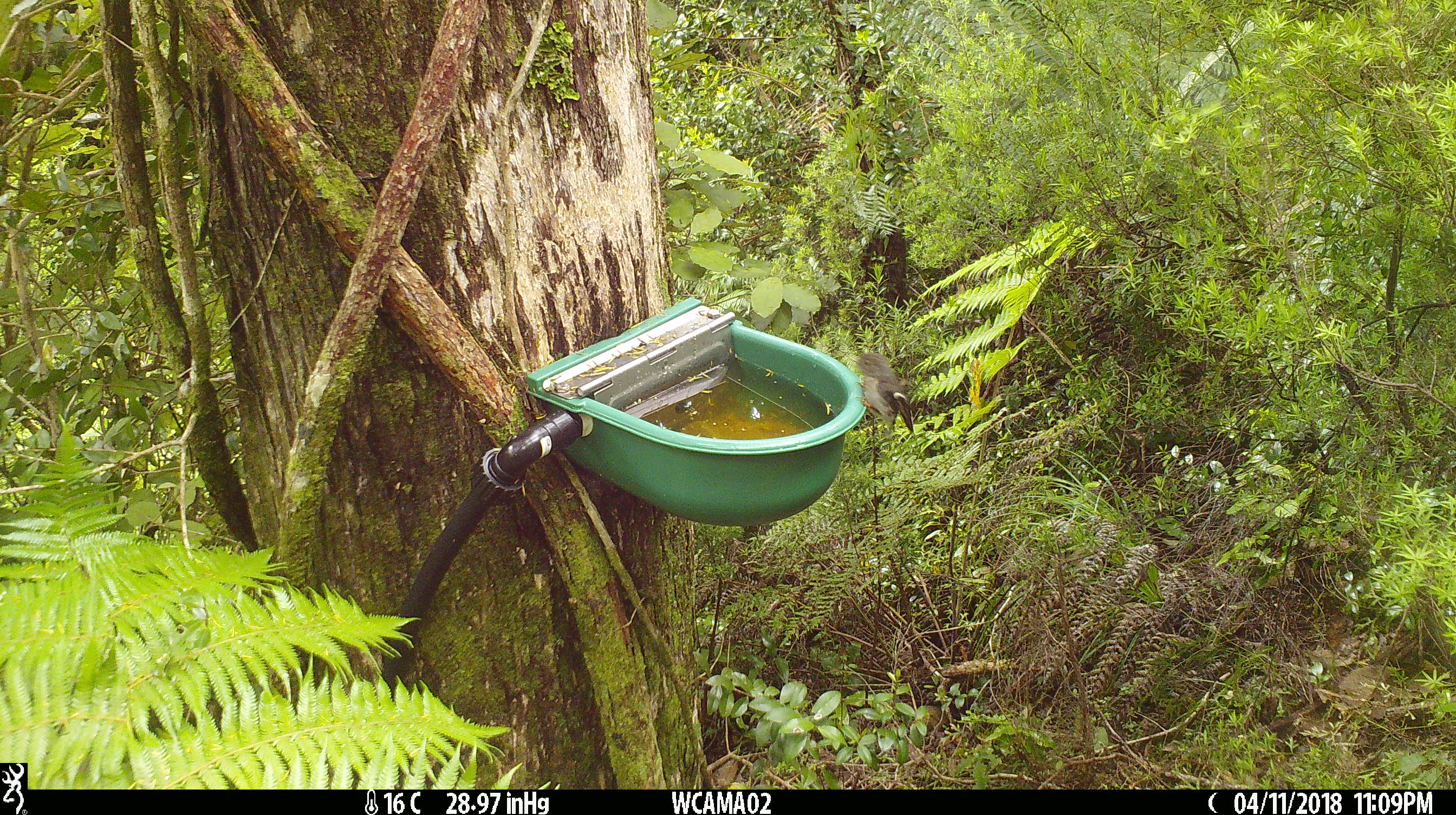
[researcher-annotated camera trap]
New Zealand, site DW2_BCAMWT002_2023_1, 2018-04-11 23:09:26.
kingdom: Animalia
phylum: Chordata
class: Aves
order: Passeriformes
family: Petroicidae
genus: Petroica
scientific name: Petroica macrocephala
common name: tomtit